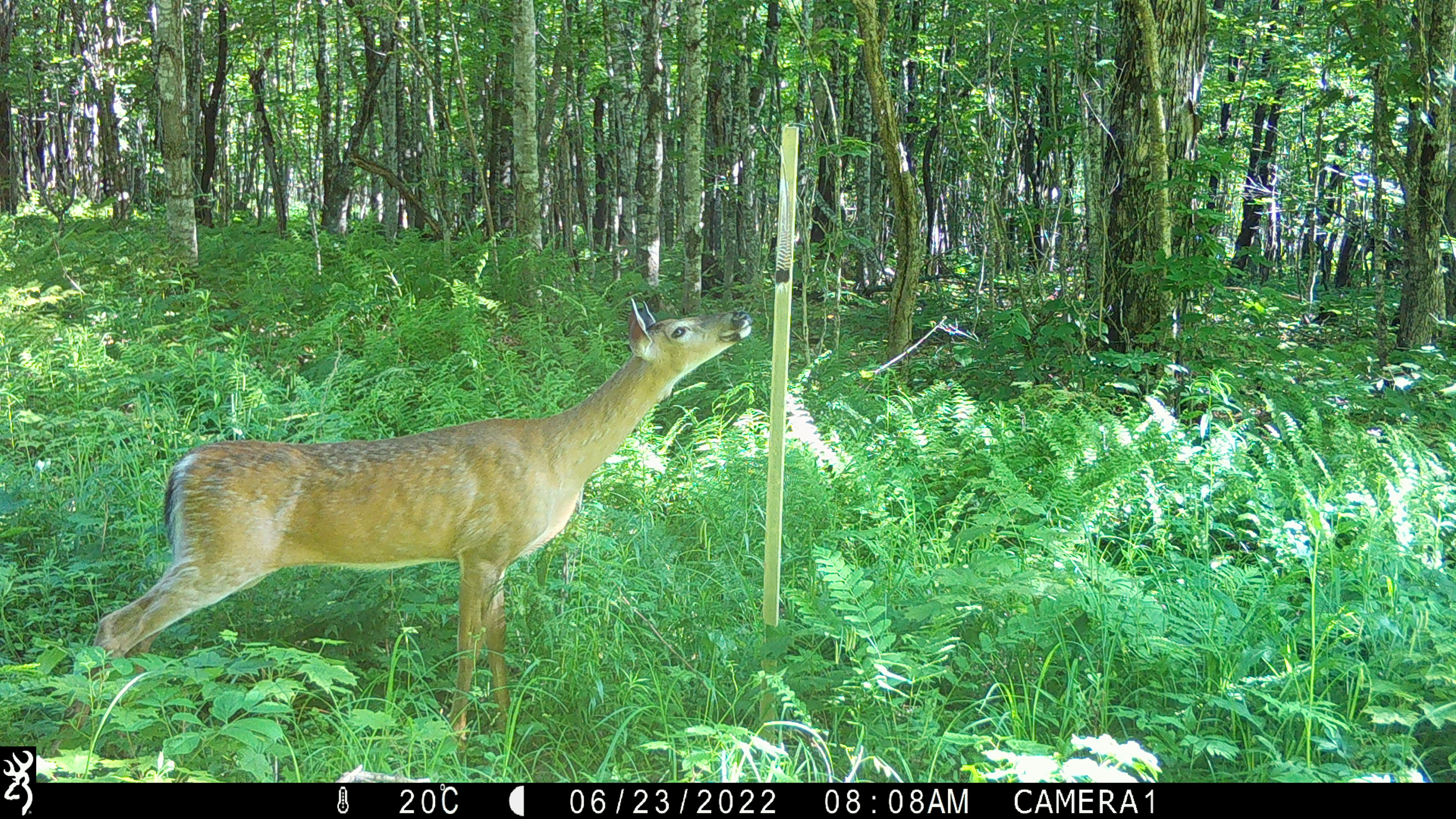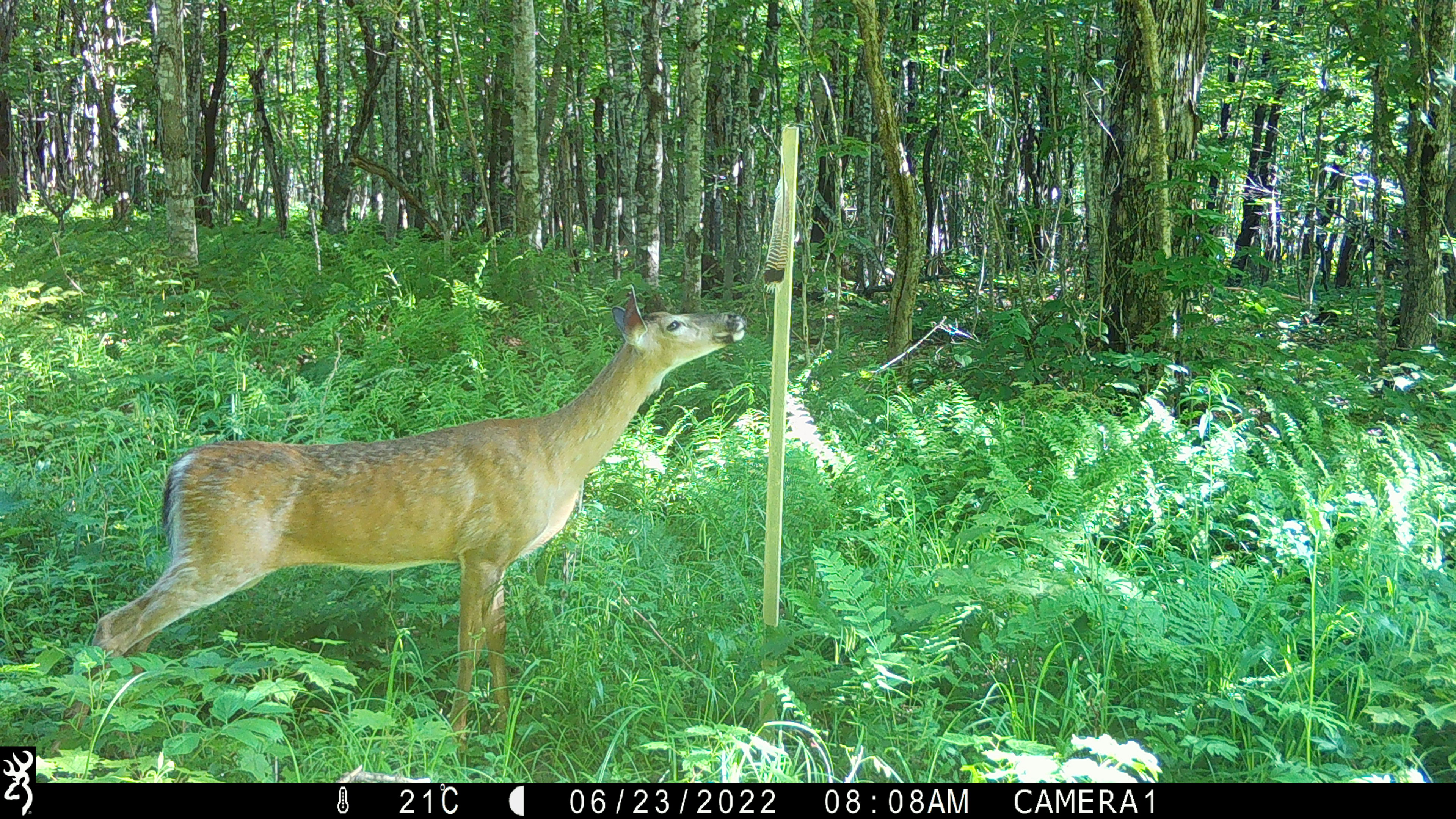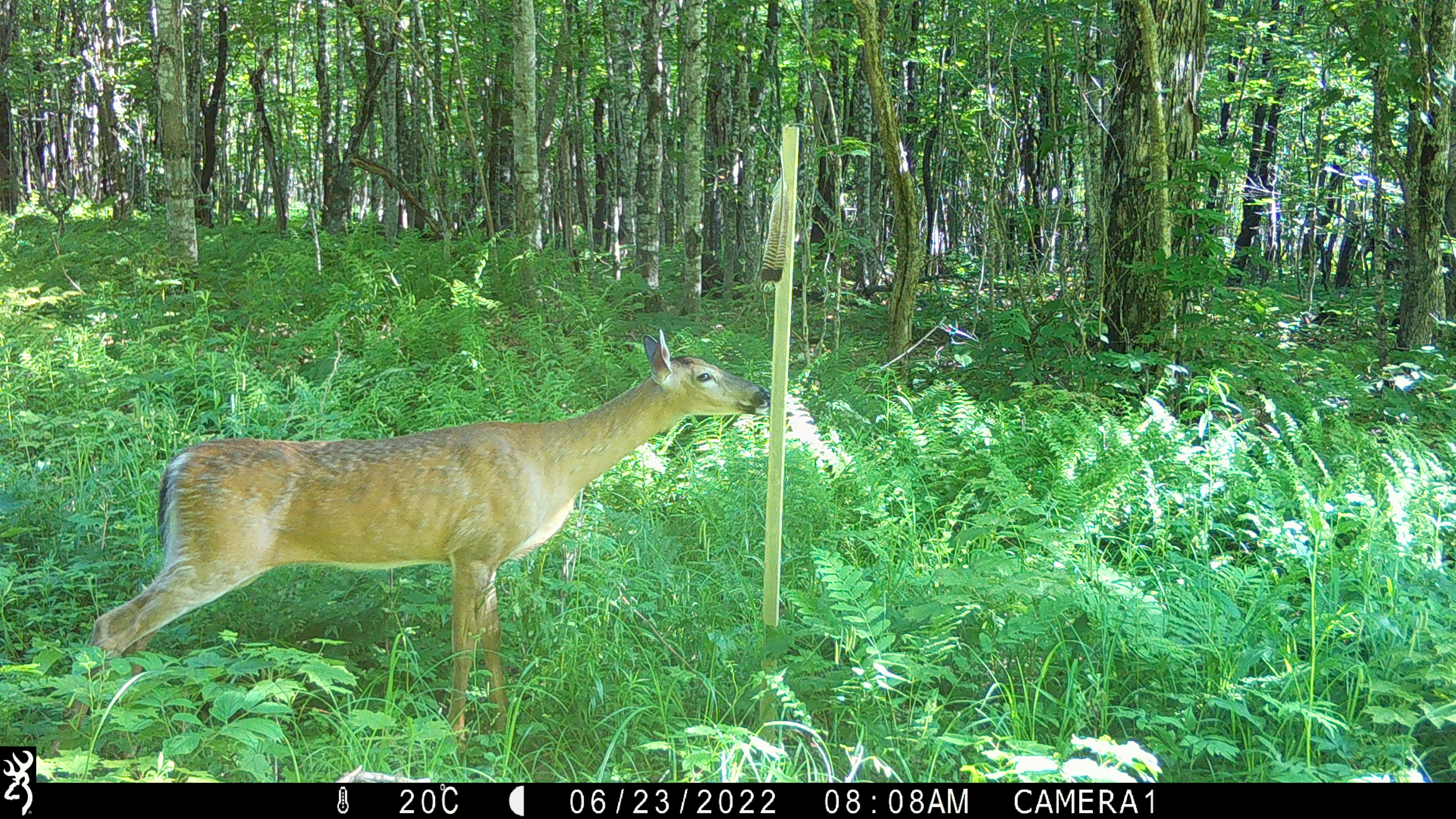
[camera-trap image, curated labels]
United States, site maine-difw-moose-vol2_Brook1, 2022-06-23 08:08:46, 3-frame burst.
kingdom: Animalia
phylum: Chordata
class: Mammalia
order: Artiodactyla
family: Cervidae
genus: Odocoileus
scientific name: Odocoileus virginianus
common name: white-tailed deer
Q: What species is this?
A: White-tailed deer (Odocoileus virginianus).